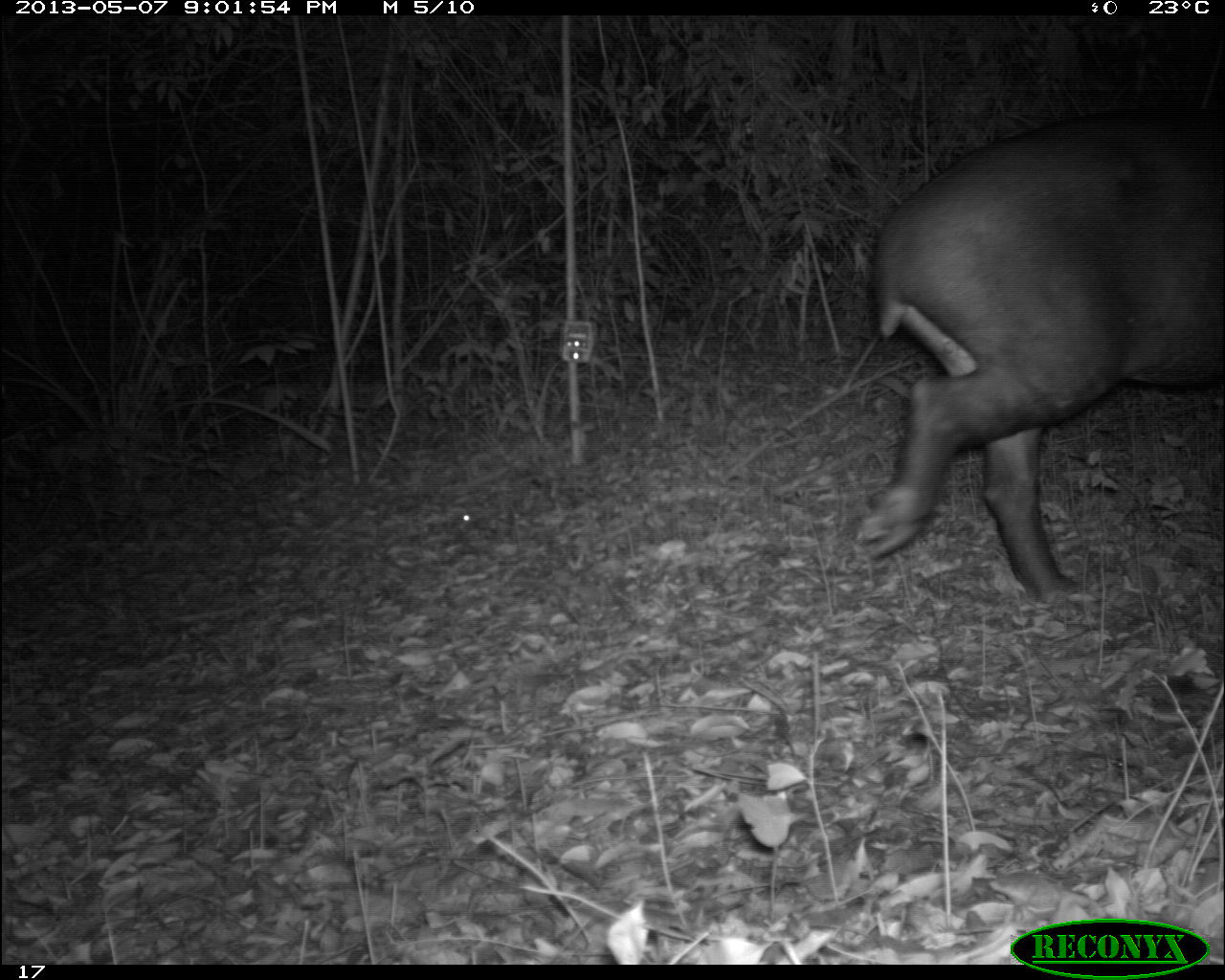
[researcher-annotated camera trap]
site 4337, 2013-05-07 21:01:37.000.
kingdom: Animalia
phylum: Chordata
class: Mammalia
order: Perissodactyla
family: Tapiridae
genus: Tapirus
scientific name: Tapirus bairdii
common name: baird's tapir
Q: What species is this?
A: Tapirus bairdii (baird's tapir).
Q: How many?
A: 2.